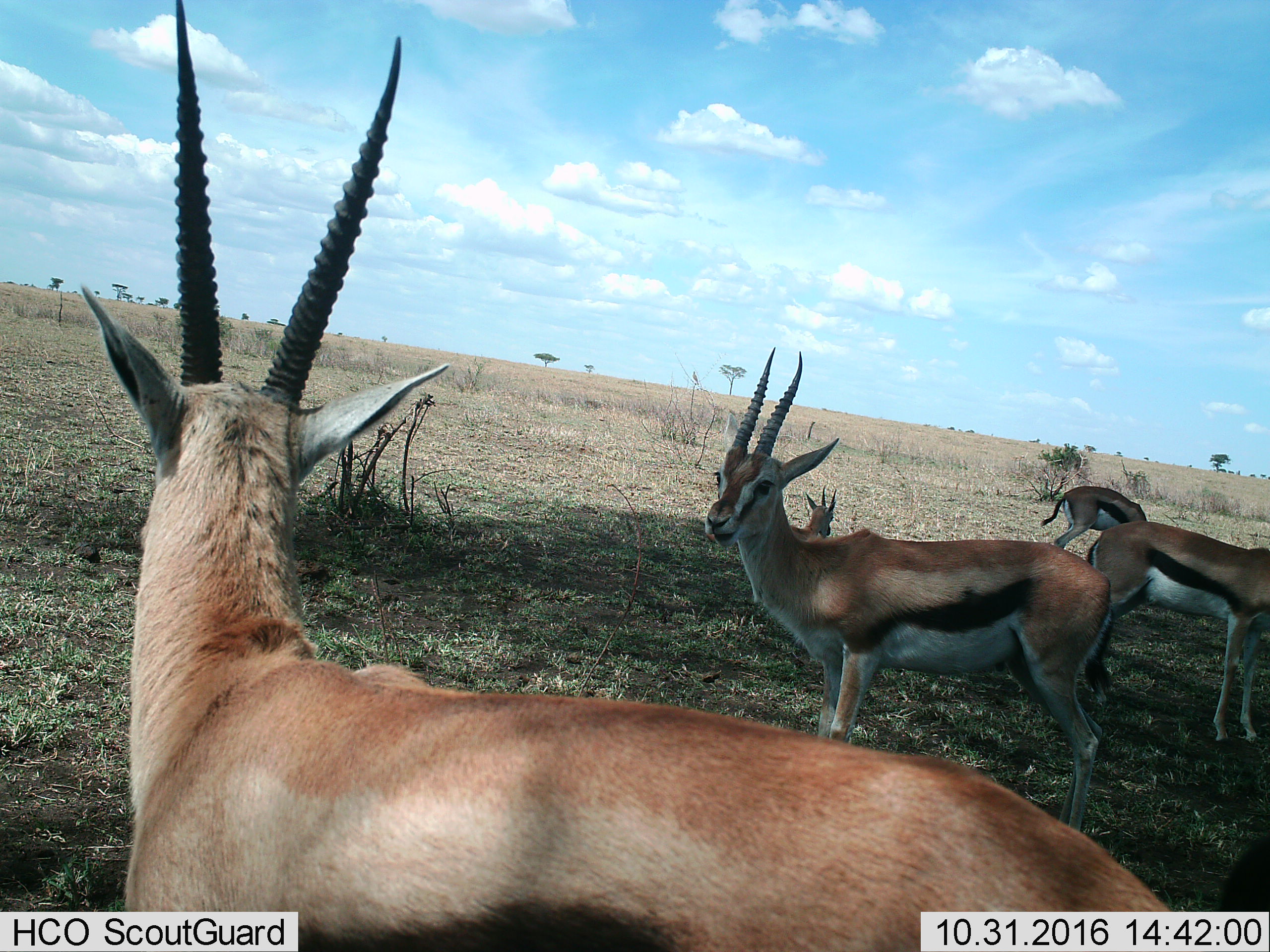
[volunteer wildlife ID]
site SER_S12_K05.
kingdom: Animalia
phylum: Chordata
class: Mammalia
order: Artiodactyla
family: Bovidae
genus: Eudorcas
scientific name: Eudorcas thomsonii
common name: thomson's gazelle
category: gazellethomsons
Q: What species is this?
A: Gazellethomsons (thomson's gazelle) (Eudorcas thomsonii).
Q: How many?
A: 5.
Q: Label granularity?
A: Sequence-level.